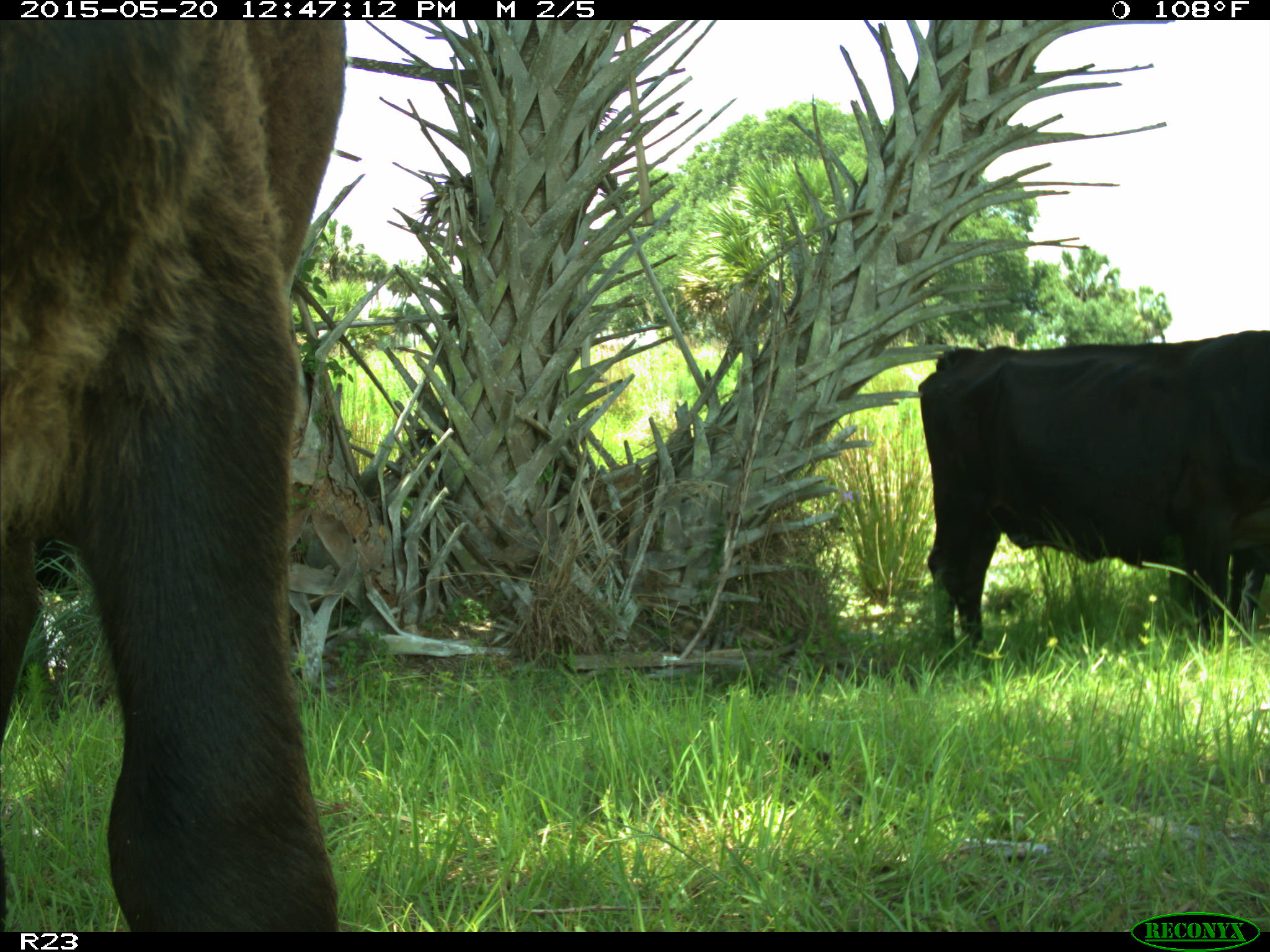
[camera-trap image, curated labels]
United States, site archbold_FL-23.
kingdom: Animalia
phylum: Chordata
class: Mammalia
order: Artiodactyla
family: Bovidae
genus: Bos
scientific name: Bos taurus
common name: domestic cow